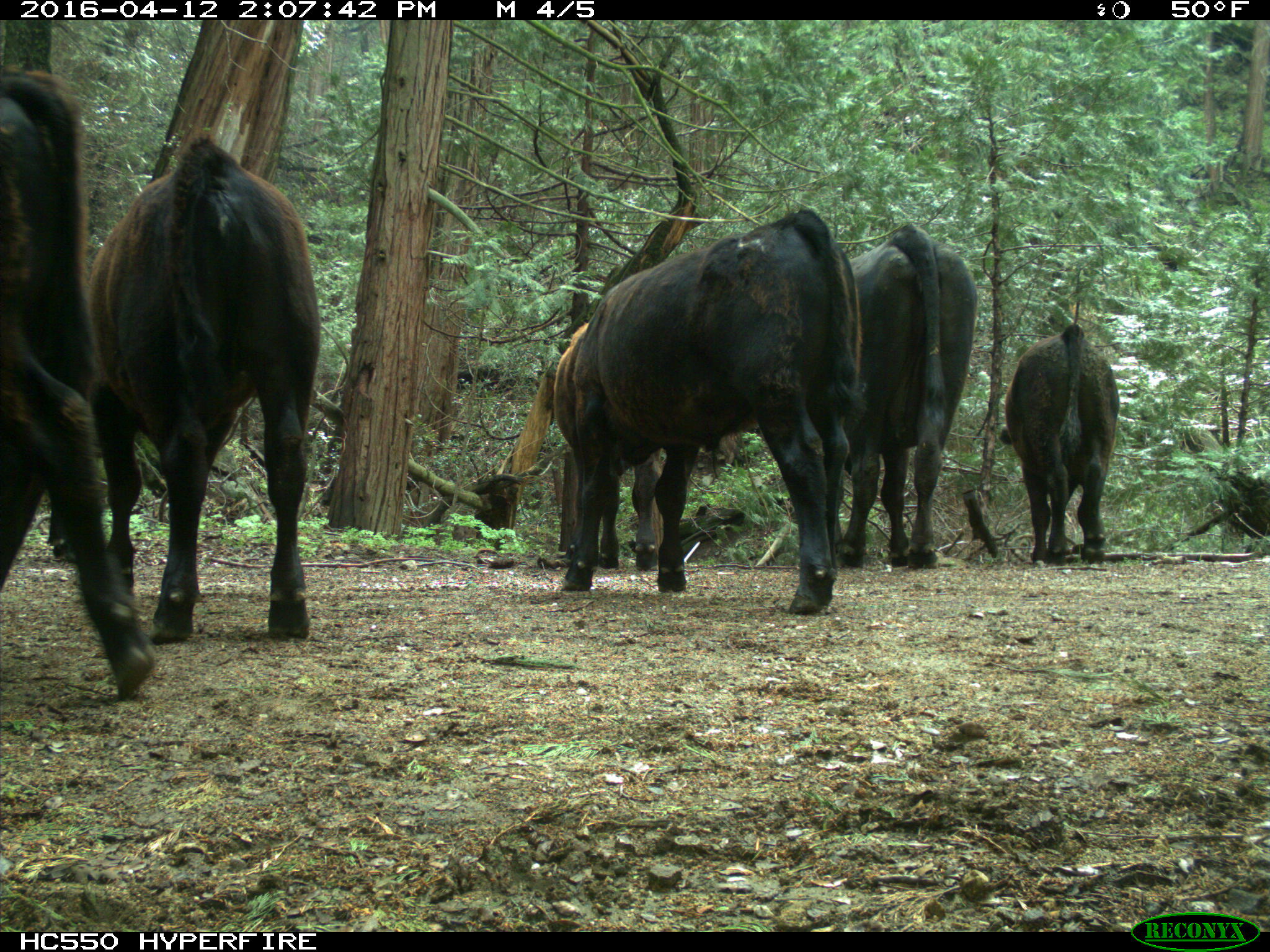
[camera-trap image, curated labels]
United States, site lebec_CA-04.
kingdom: Animalia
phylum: Chordata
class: Mammalia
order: Artiodactyla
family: Bovidae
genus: Bos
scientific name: Bos taurus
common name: domestic cow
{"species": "Bos taurus (domestic cow)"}